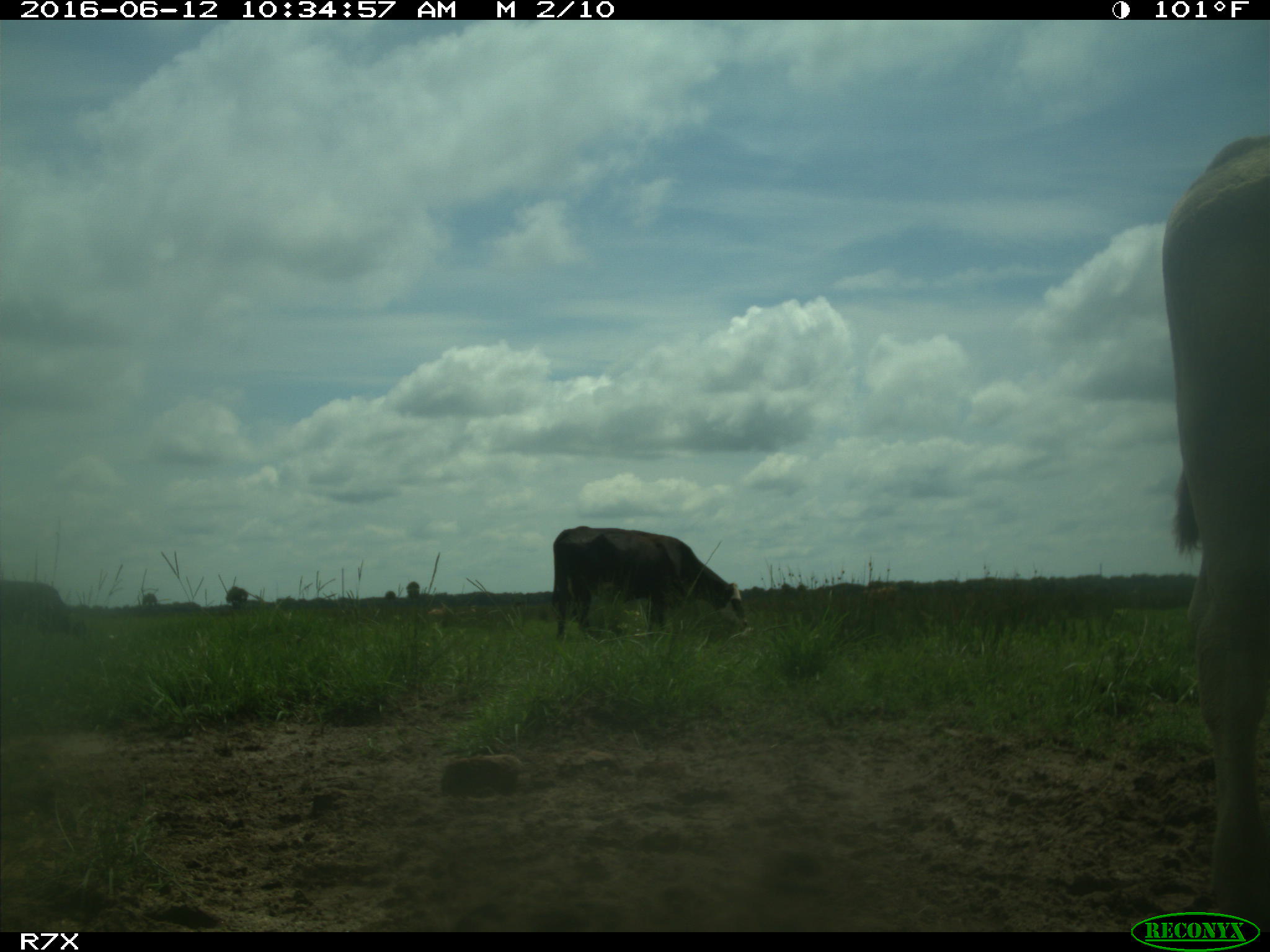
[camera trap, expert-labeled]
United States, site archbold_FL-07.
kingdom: Animalia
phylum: Chordata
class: Mammalia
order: Artiodactyla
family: Bovidae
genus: Bos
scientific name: Bos taurus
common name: domestic cow